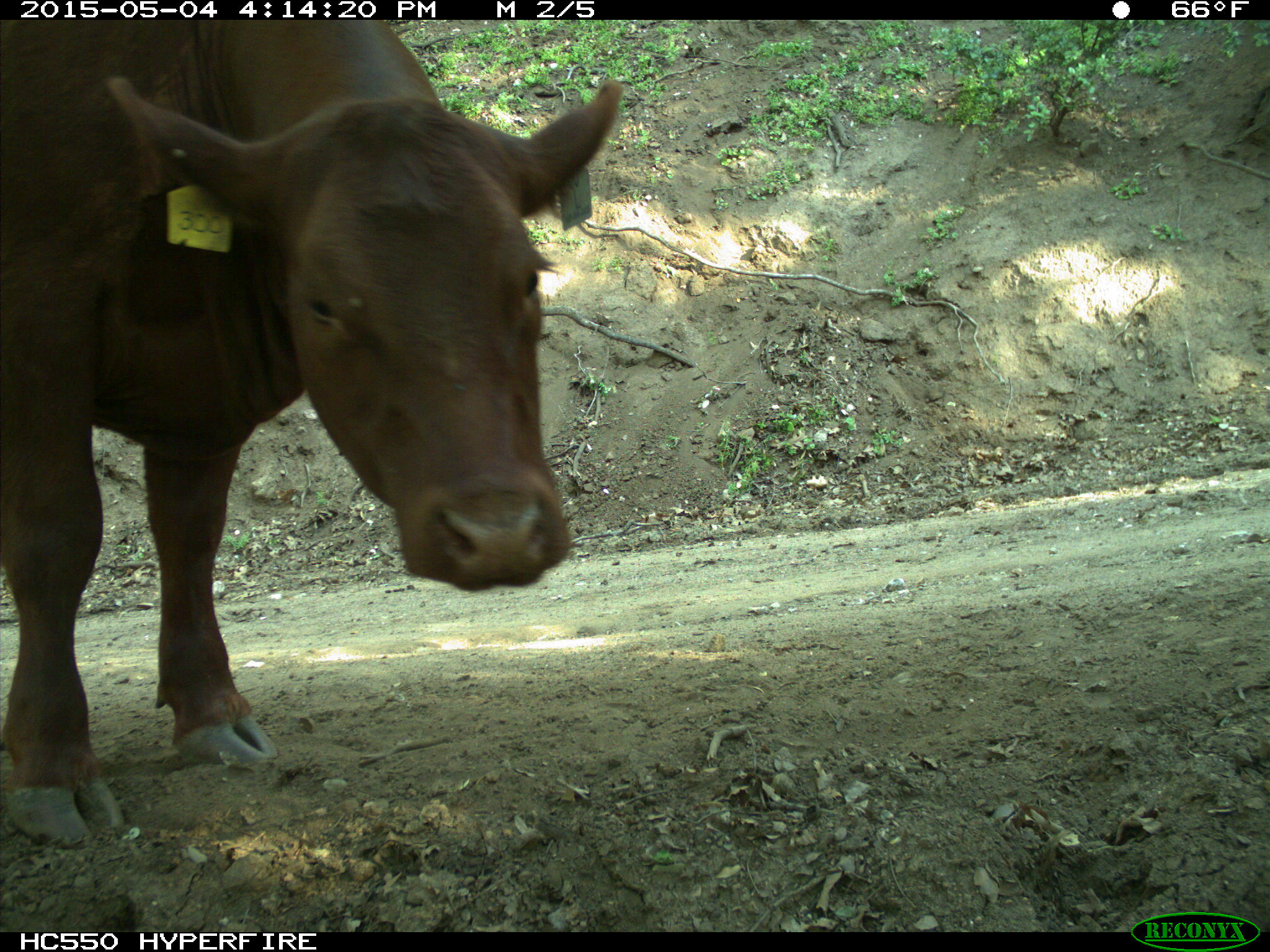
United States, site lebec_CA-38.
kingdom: Animalia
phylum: Chordata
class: Mammalia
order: Artiodactyla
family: Bovidae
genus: Bos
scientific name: Bos taurus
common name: domestic cow